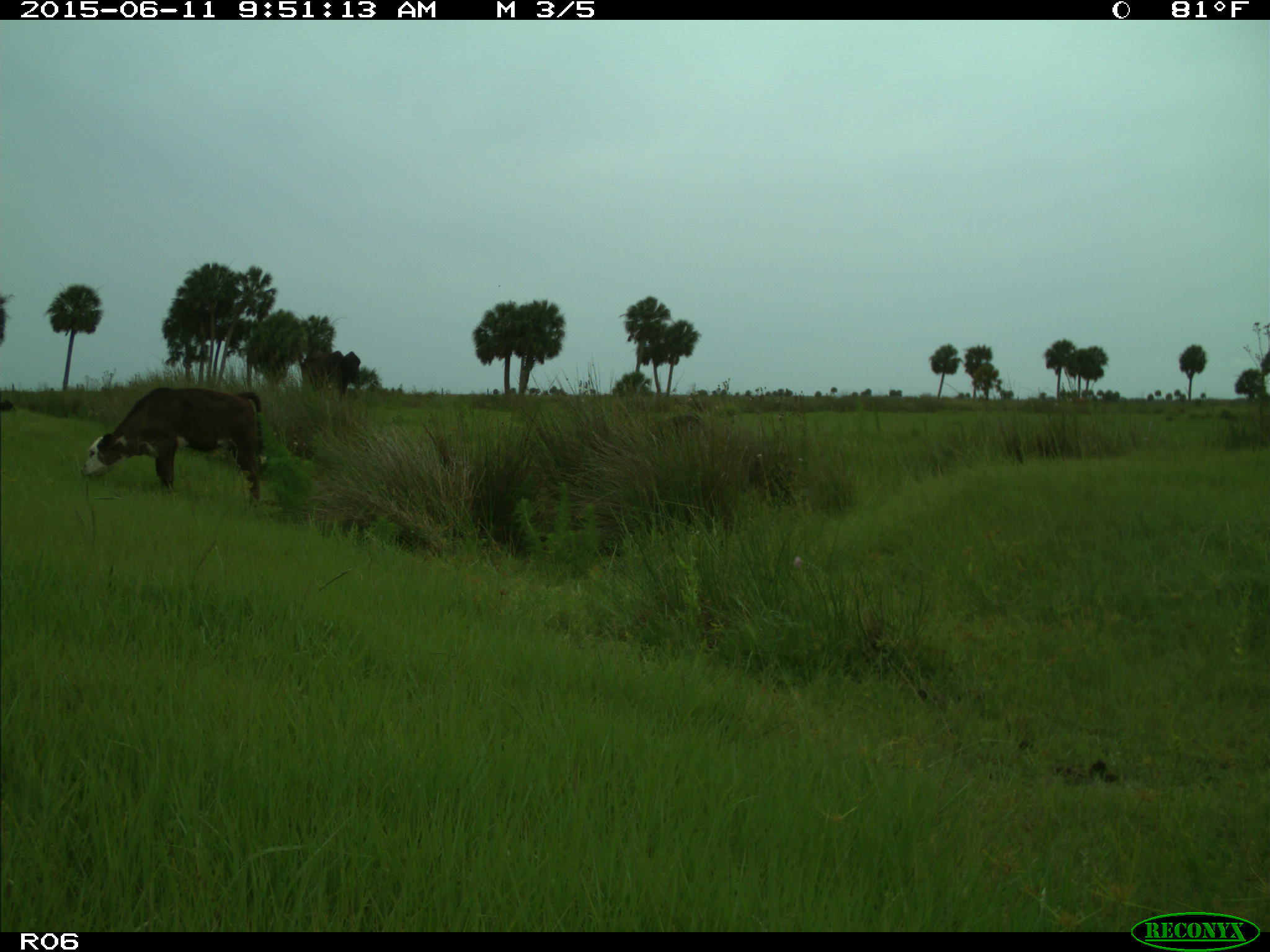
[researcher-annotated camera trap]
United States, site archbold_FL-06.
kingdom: Animalia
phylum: Chordata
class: Mammalia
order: Artiodactyla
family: Bovidae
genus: Bos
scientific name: Bos taurus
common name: domestic cow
Bos taurus (domestic cow).